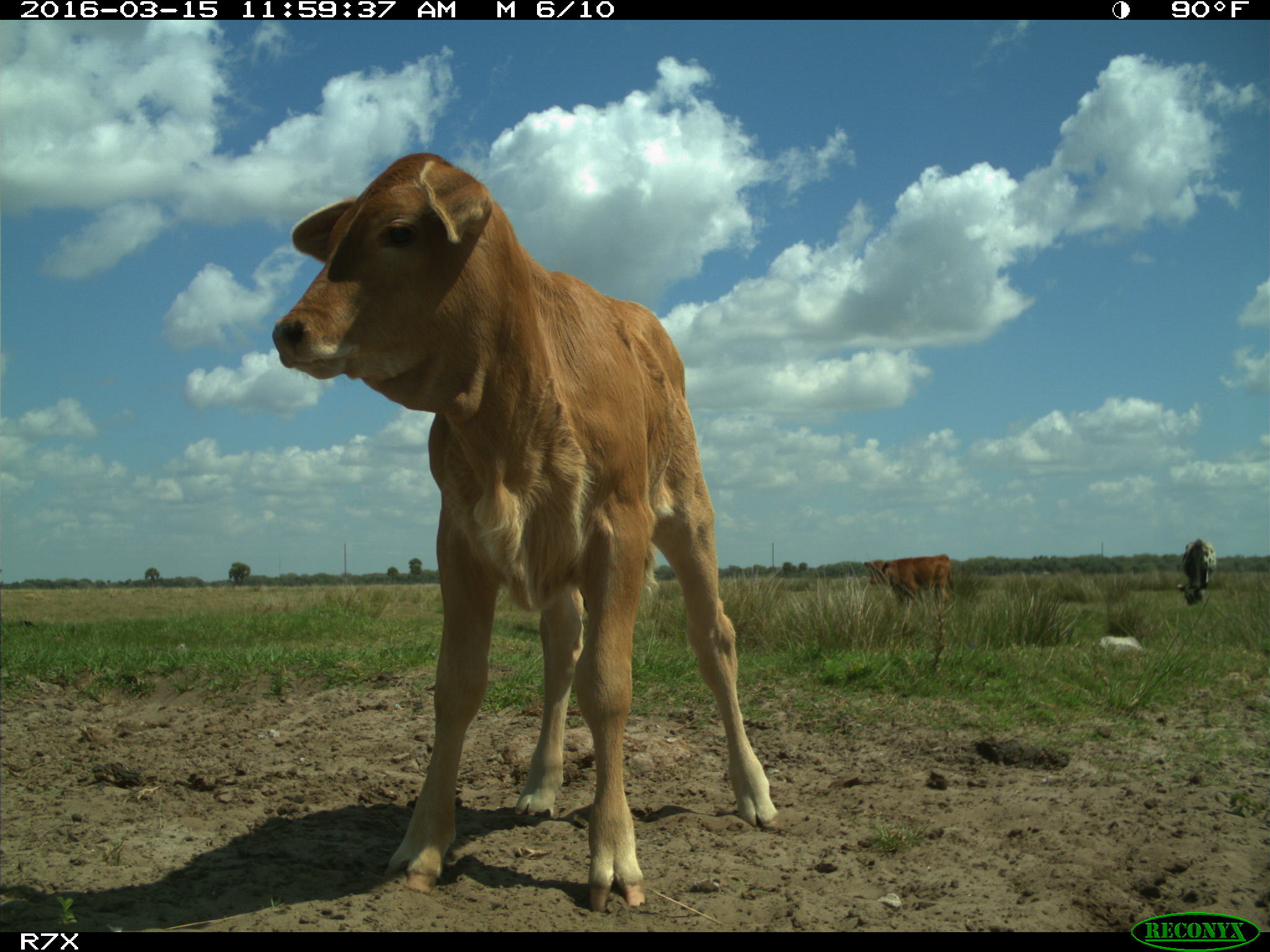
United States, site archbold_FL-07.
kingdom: Animalia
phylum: Chordata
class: Mammalia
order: Artiodactyla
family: Bovidae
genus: Bos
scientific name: Bos taurus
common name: domestic cow